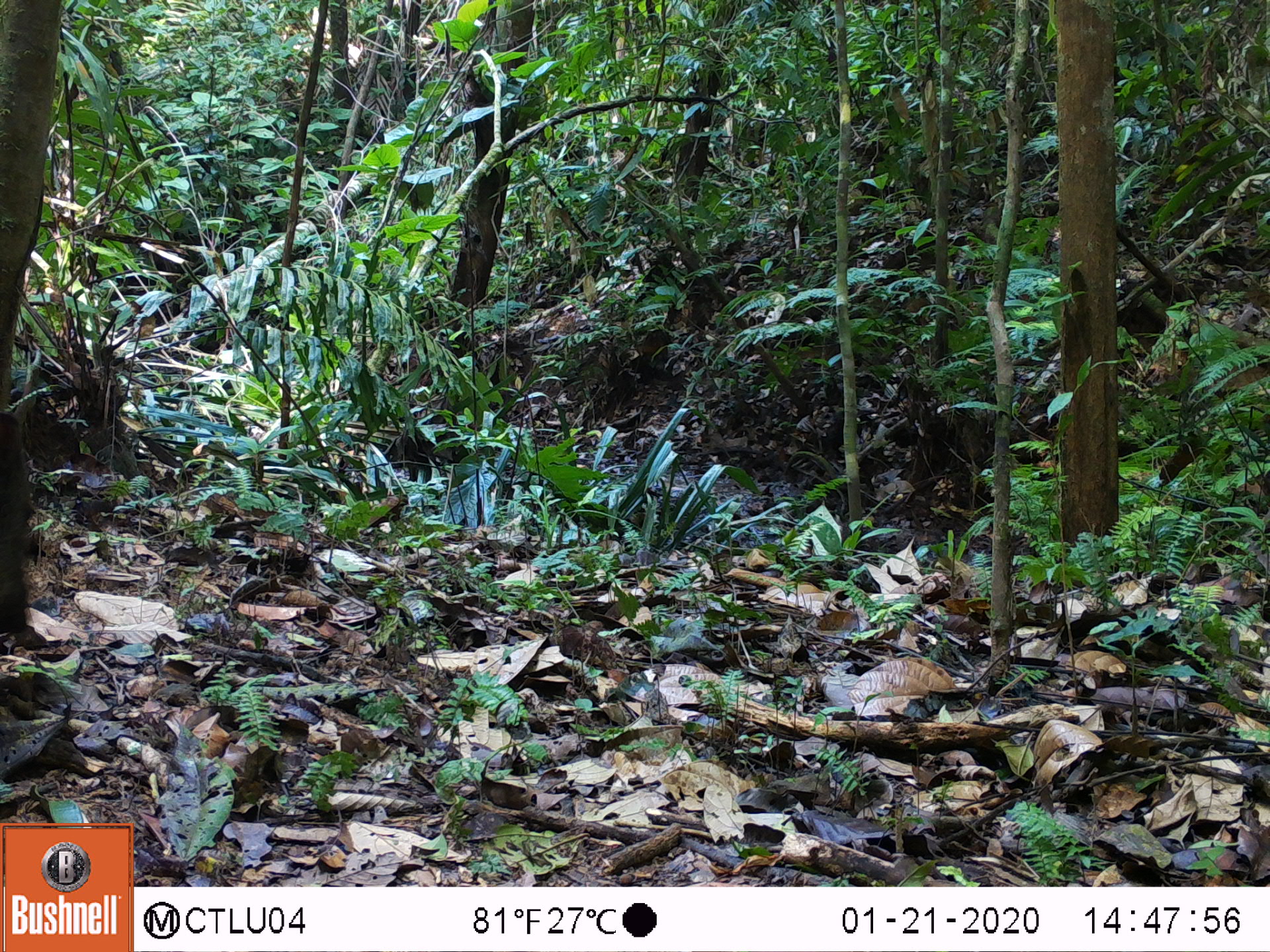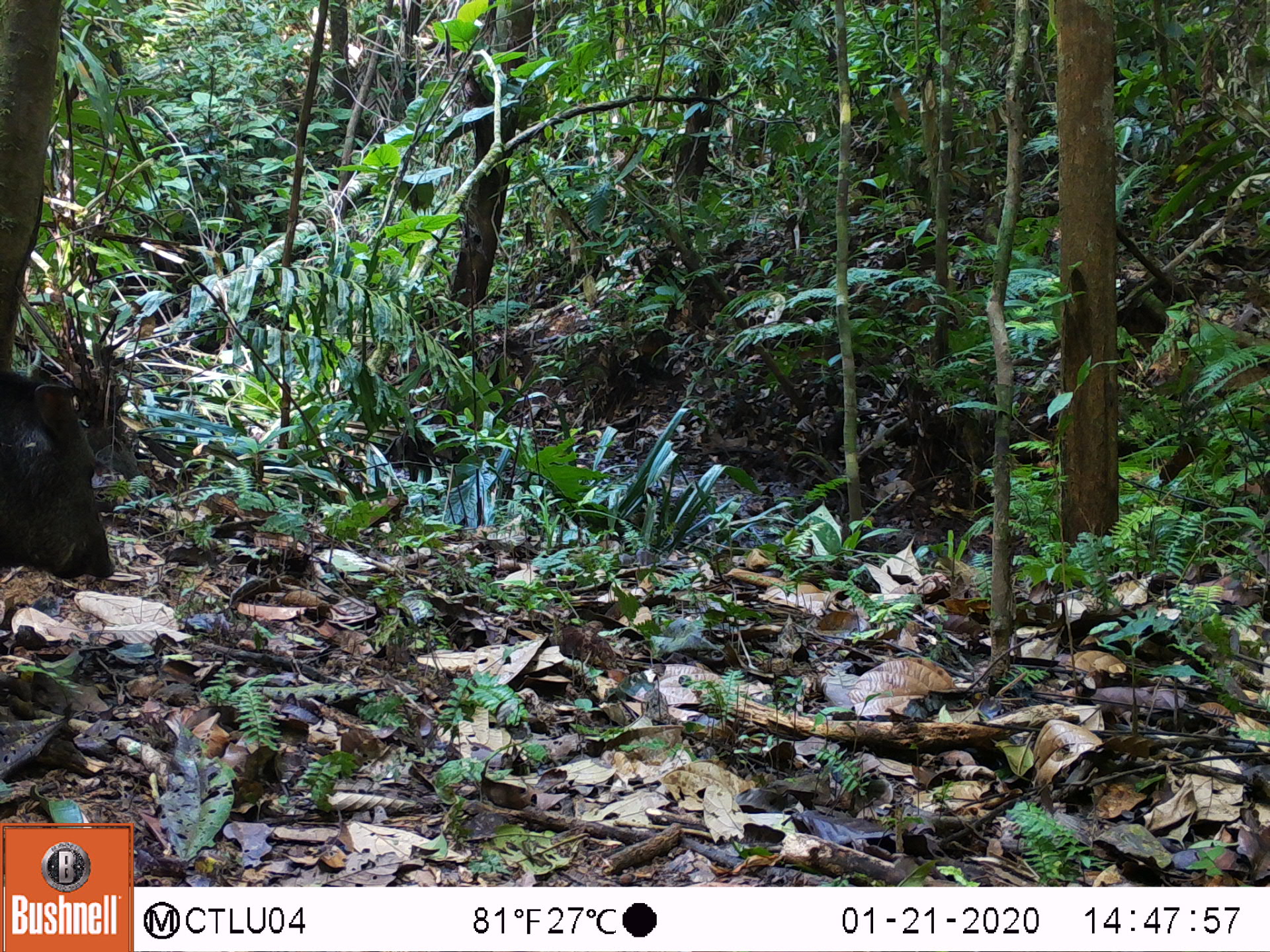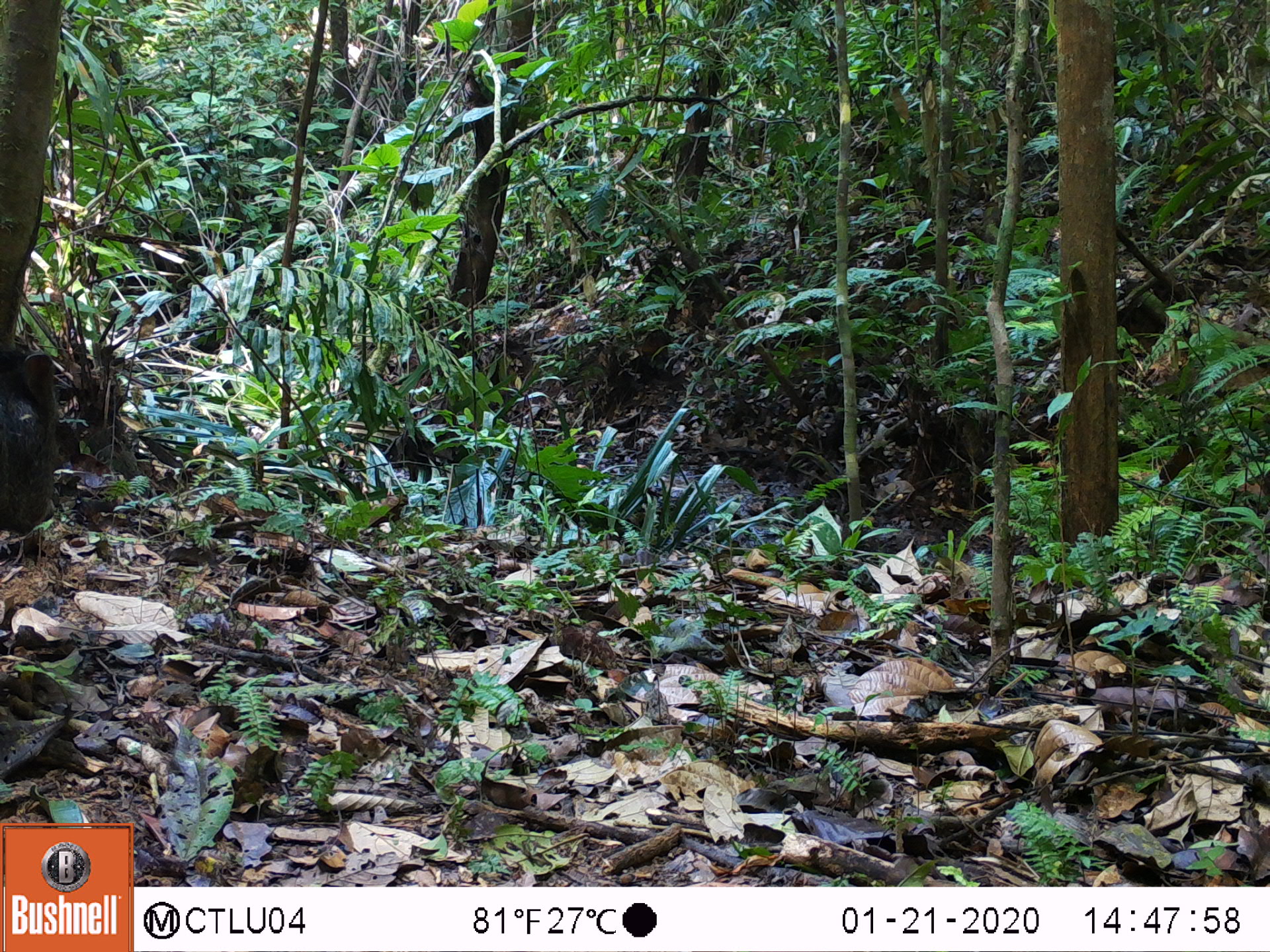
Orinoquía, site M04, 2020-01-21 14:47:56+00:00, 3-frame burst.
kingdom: Animalia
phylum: Chordata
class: Mammalia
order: Artiodactyla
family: Tayassuidae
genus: Pecari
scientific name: Pecari tajacu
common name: collared peccary